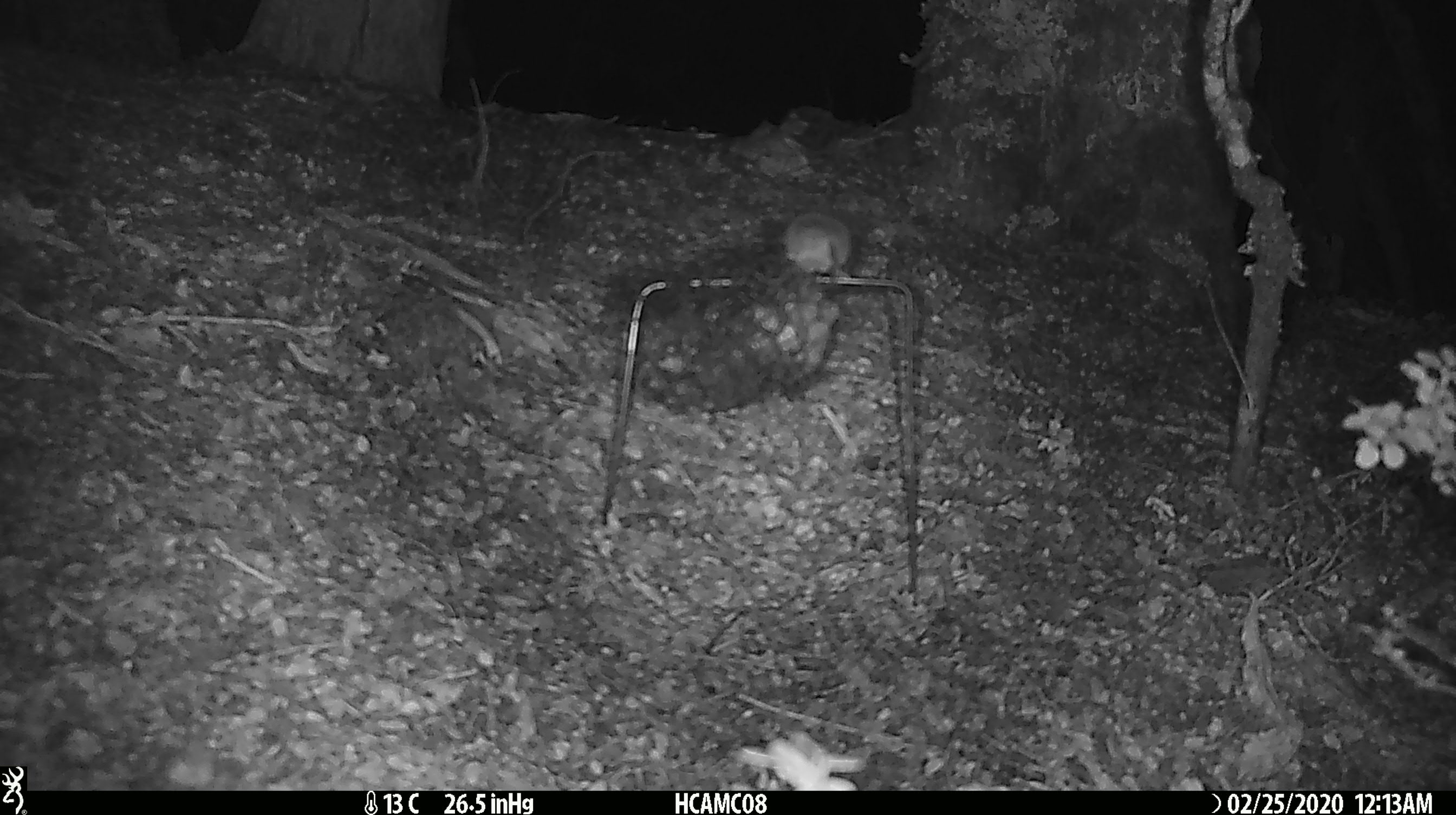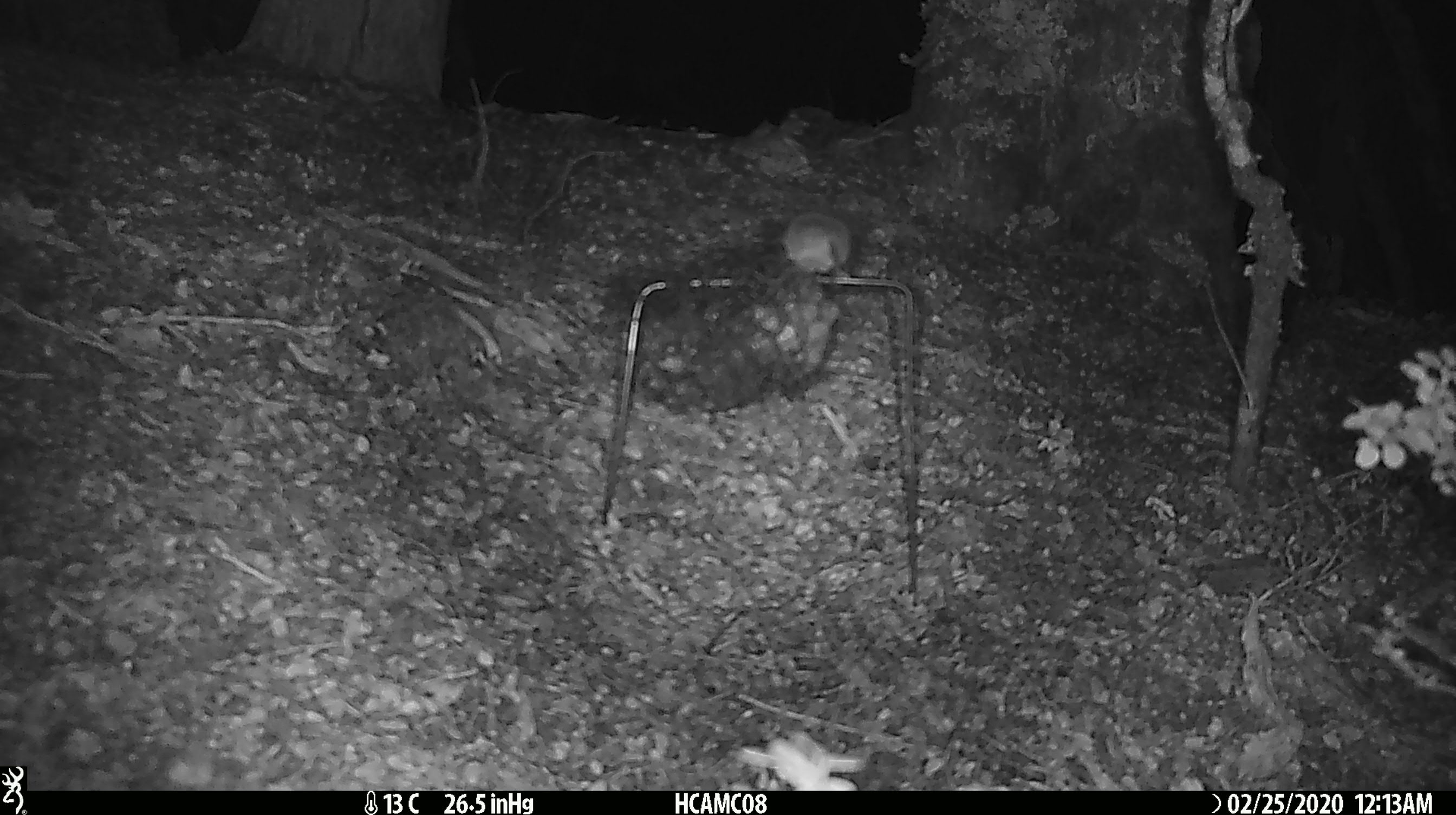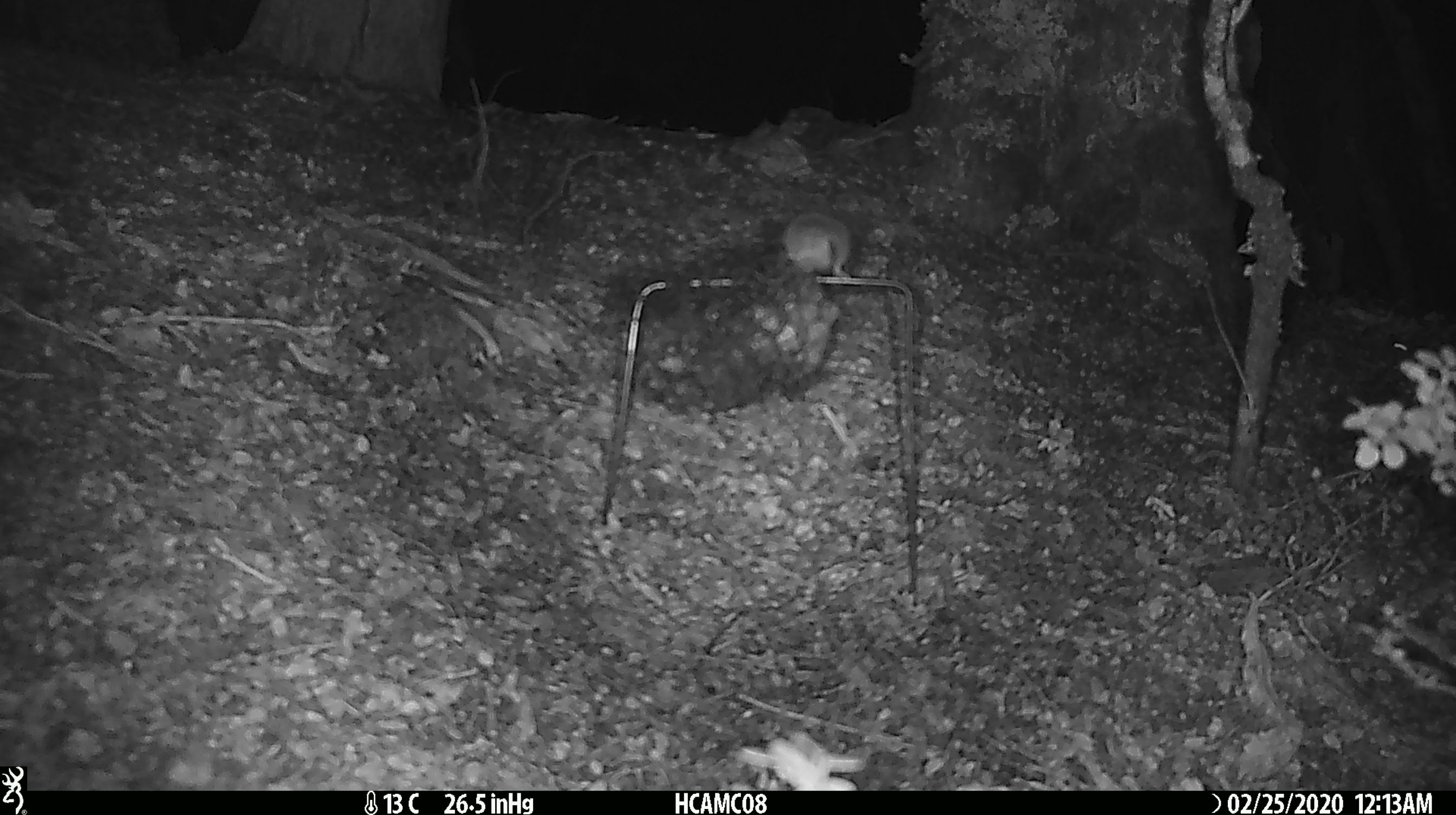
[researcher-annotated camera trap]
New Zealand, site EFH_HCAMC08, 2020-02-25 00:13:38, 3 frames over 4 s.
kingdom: Animalia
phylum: Chordata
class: Mammalia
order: Rodentia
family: Muridae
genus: Mus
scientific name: Mus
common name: mouse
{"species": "mouse (Mus)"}